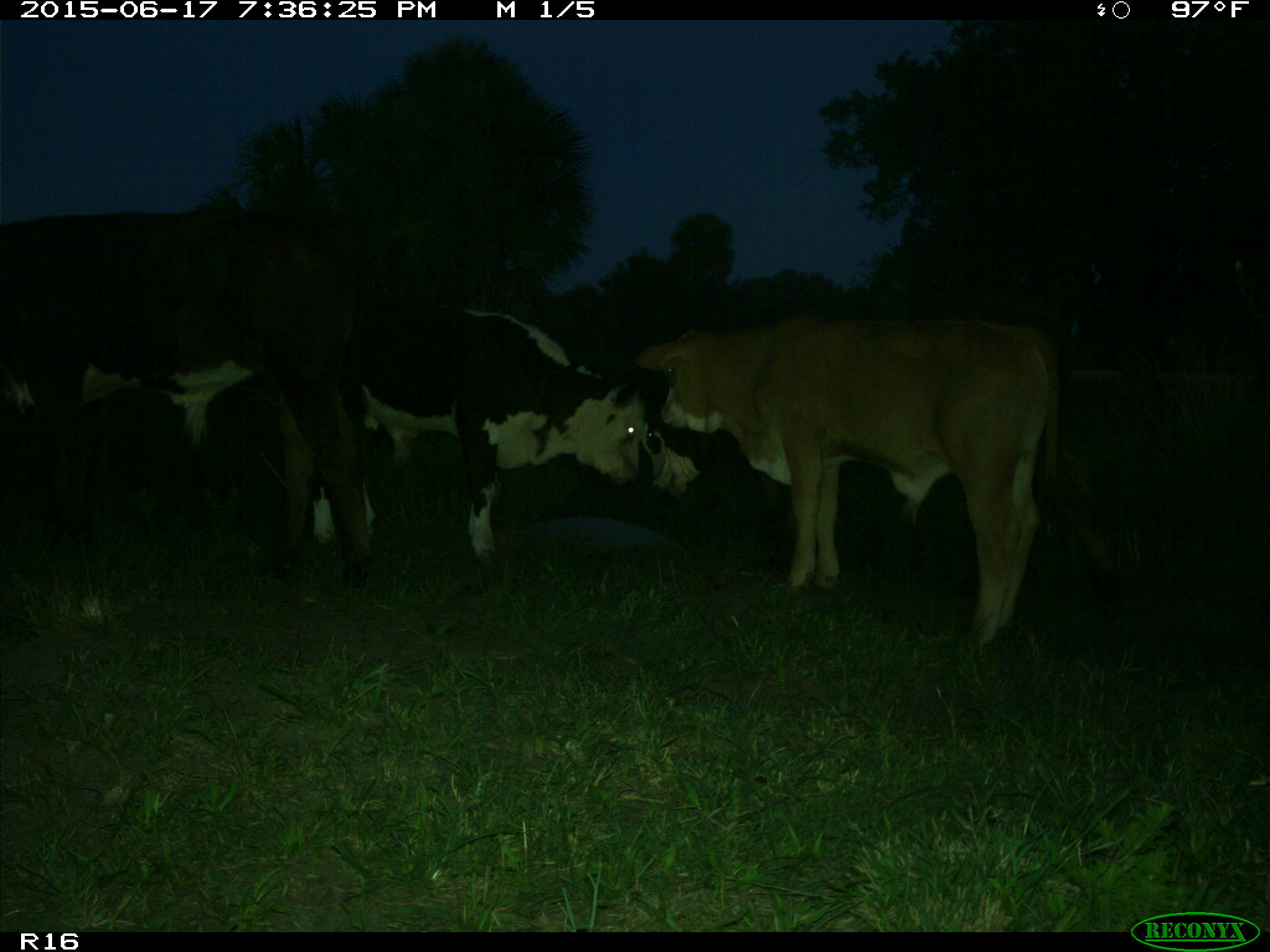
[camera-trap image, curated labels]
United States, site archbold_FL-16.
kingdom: Animalia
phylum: Chordata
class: Mammalia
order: Artiodactyla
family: Bovidae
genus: Bos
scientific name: Bos taurus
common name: domestic cow